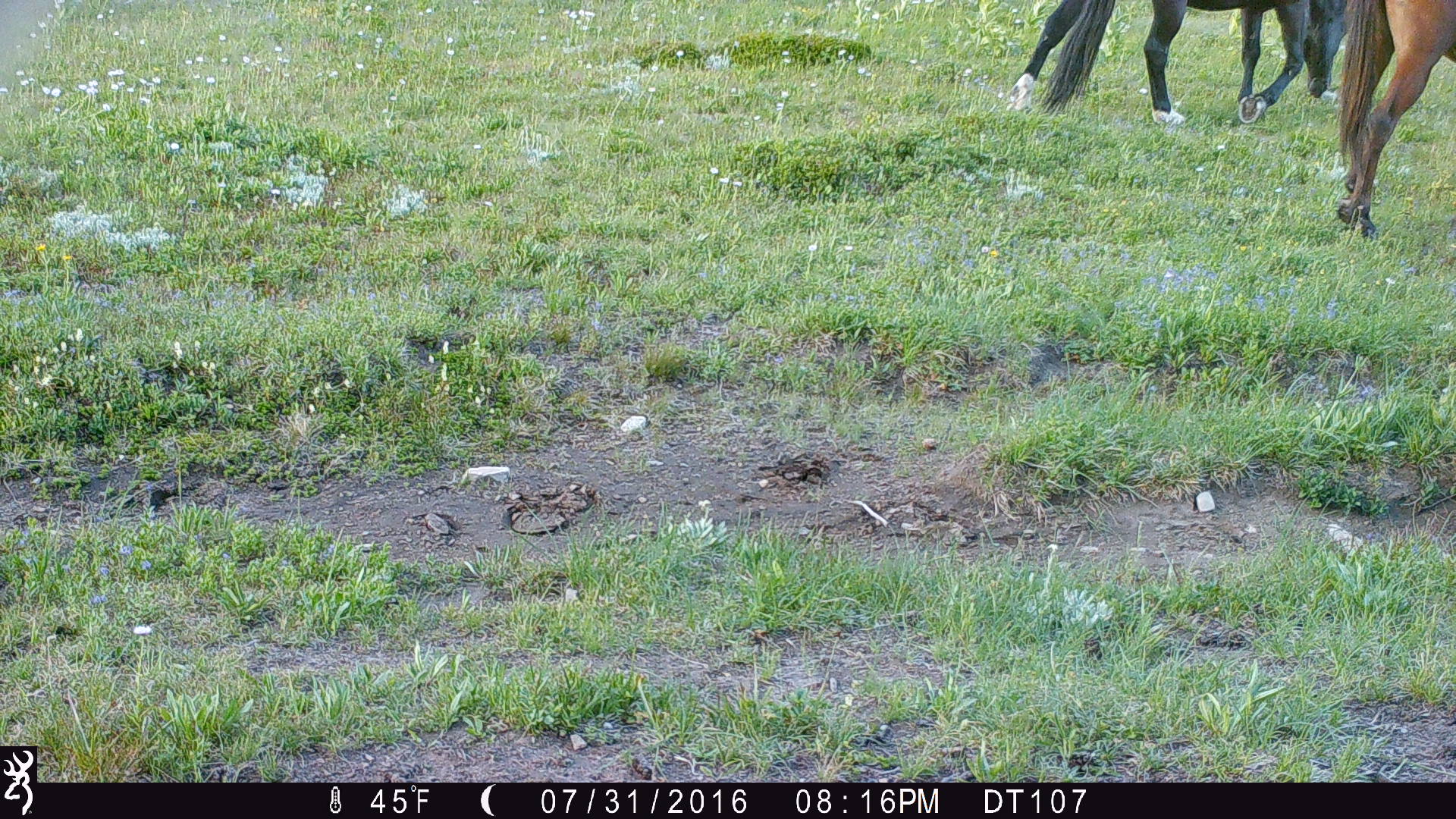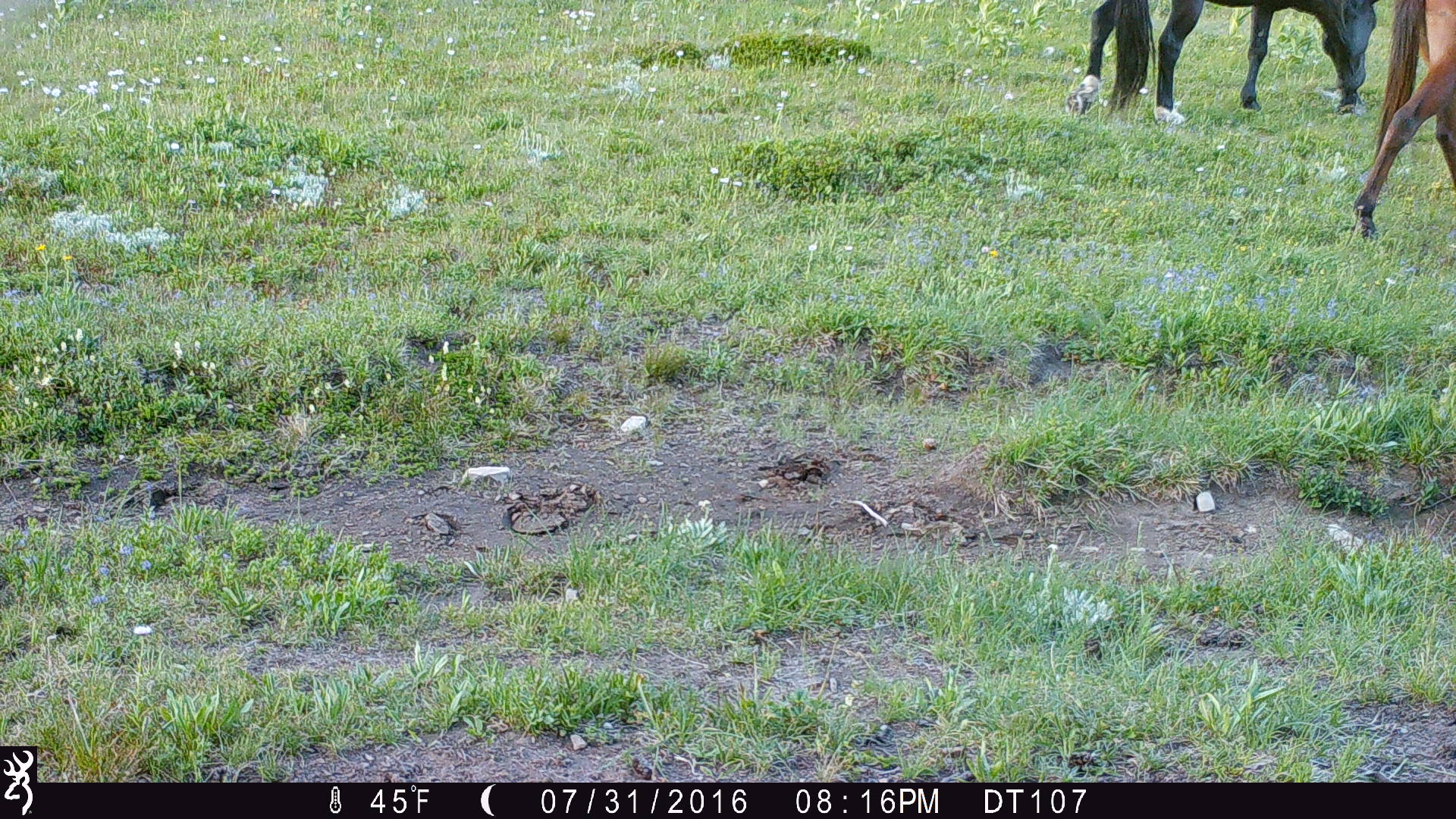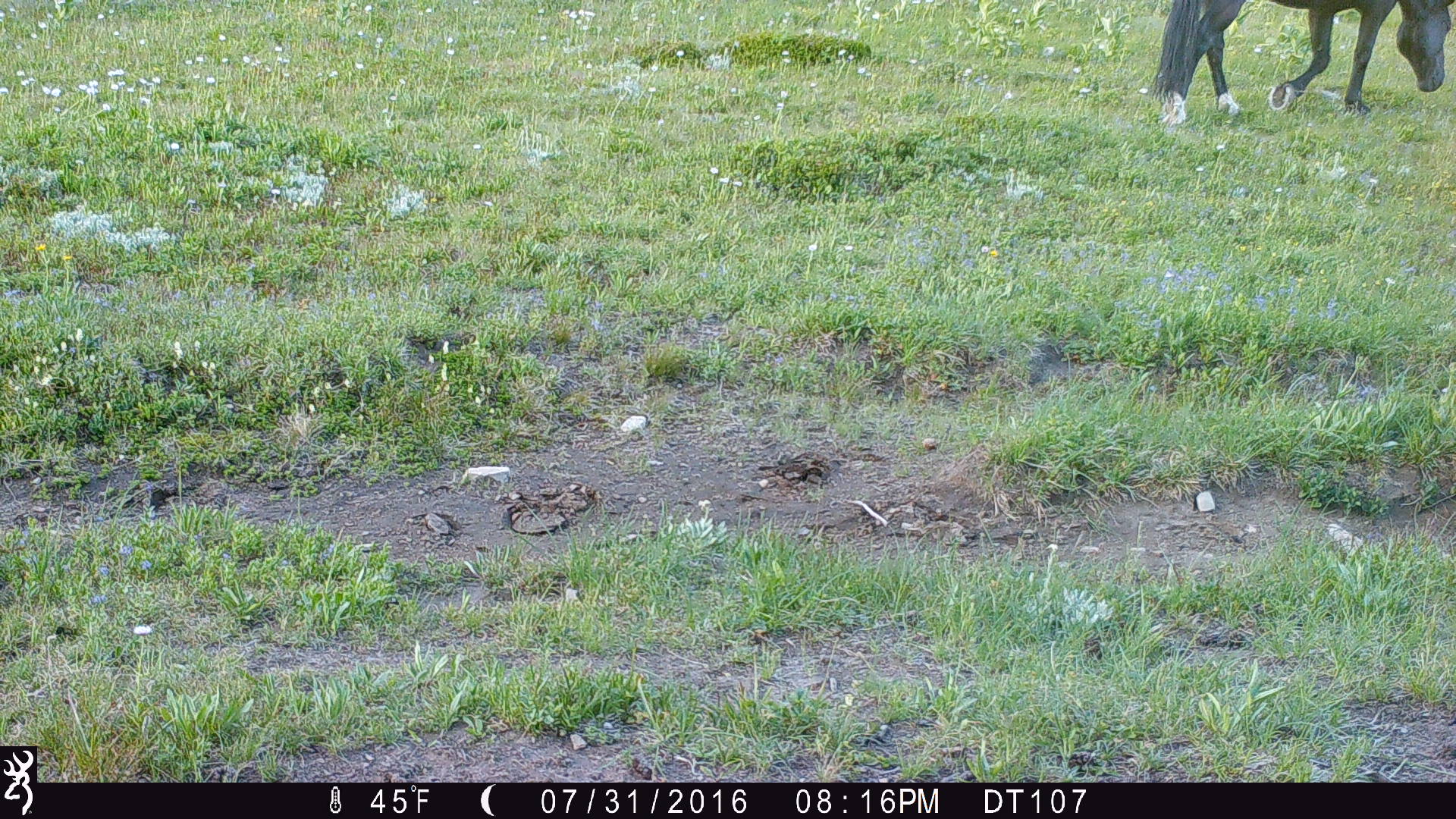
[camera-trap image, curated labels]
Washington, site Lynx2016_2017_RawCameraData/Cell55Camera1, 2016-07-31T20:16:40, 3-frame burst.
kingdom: Animalia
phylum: Chordata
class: Mammalia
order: Perissodactyla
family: Equidae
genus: Equus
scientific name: Equus caballus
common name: domestic horse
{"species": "domestic horse (Equus caballus)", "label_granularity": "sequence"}